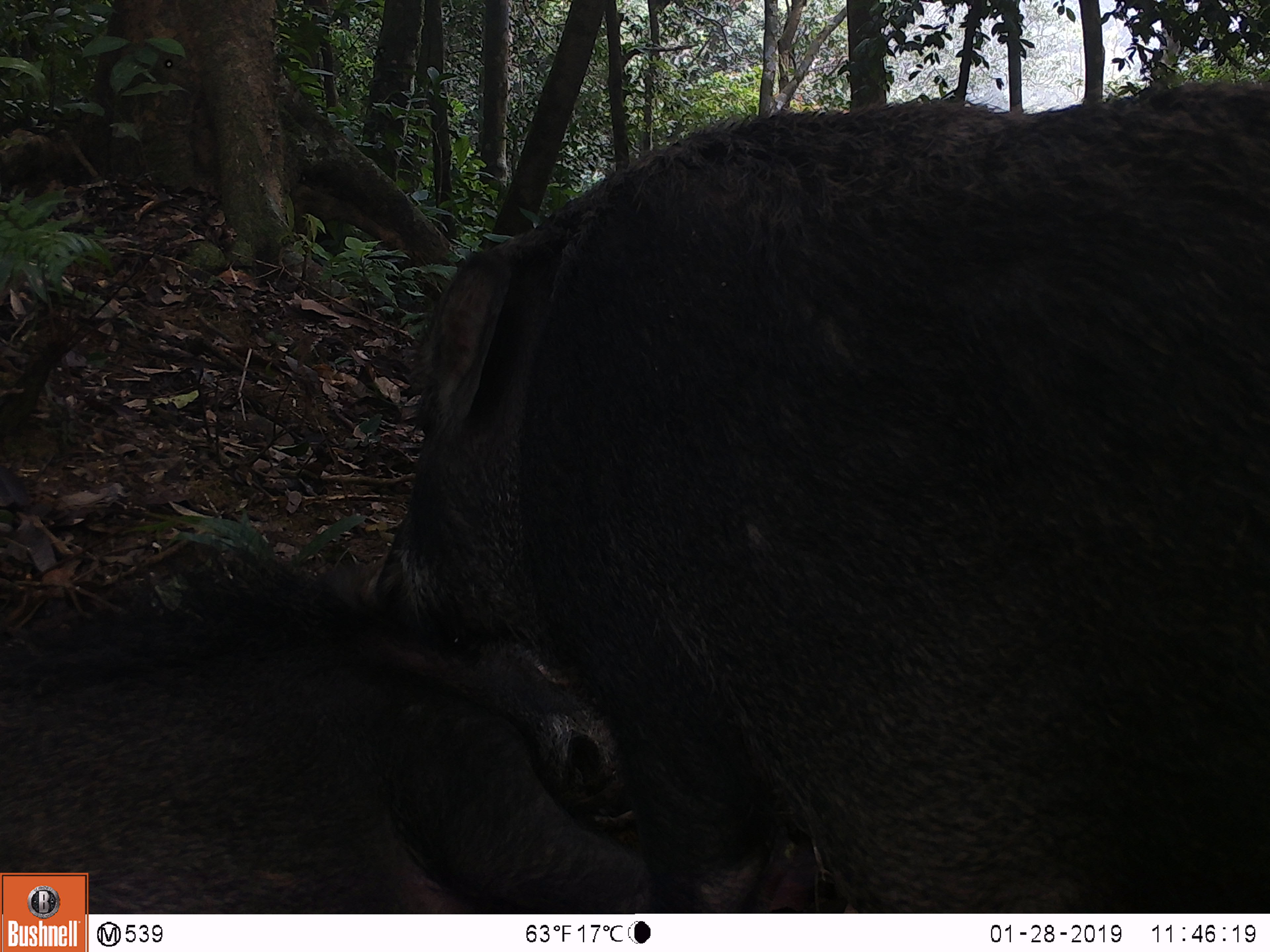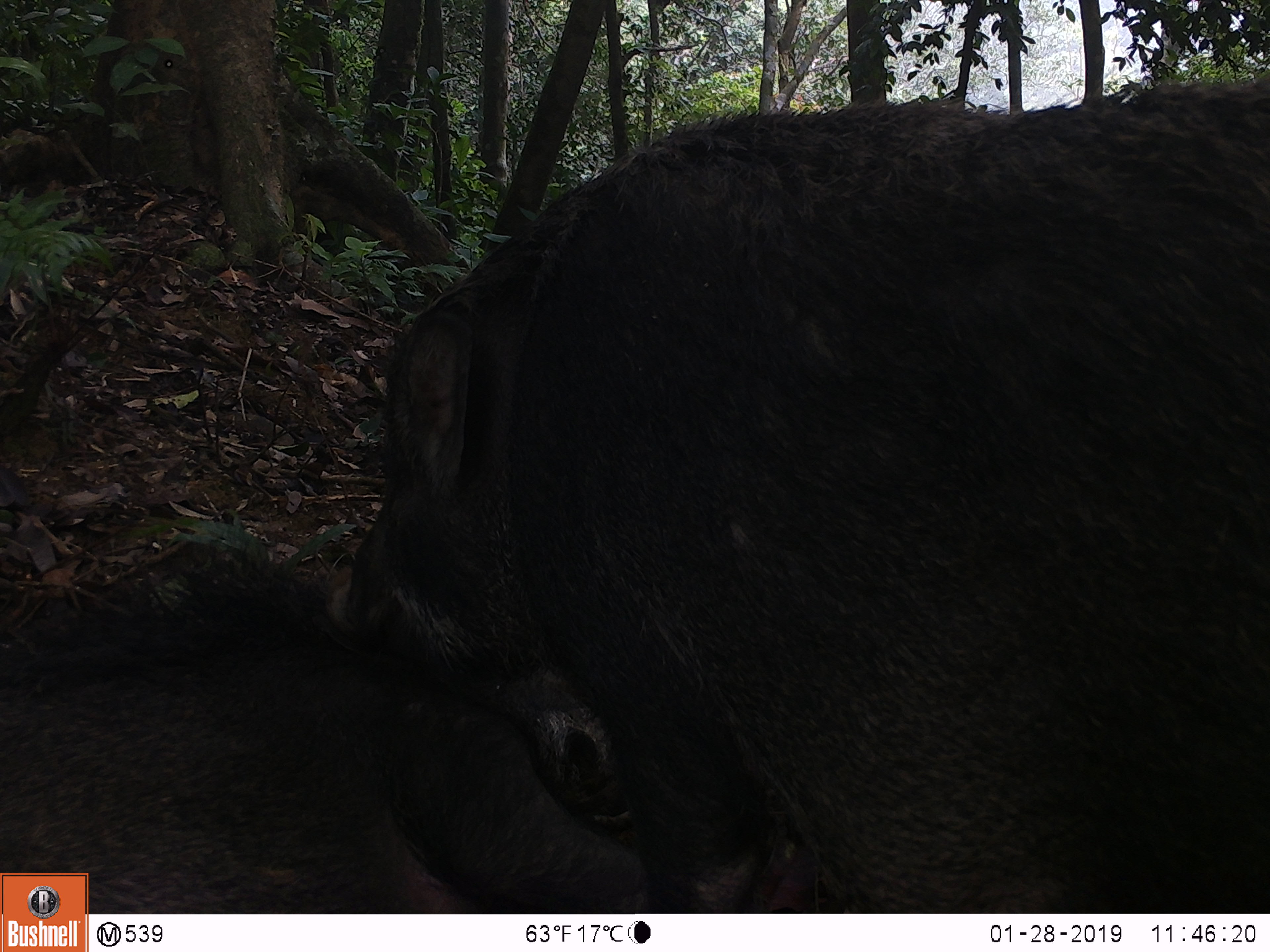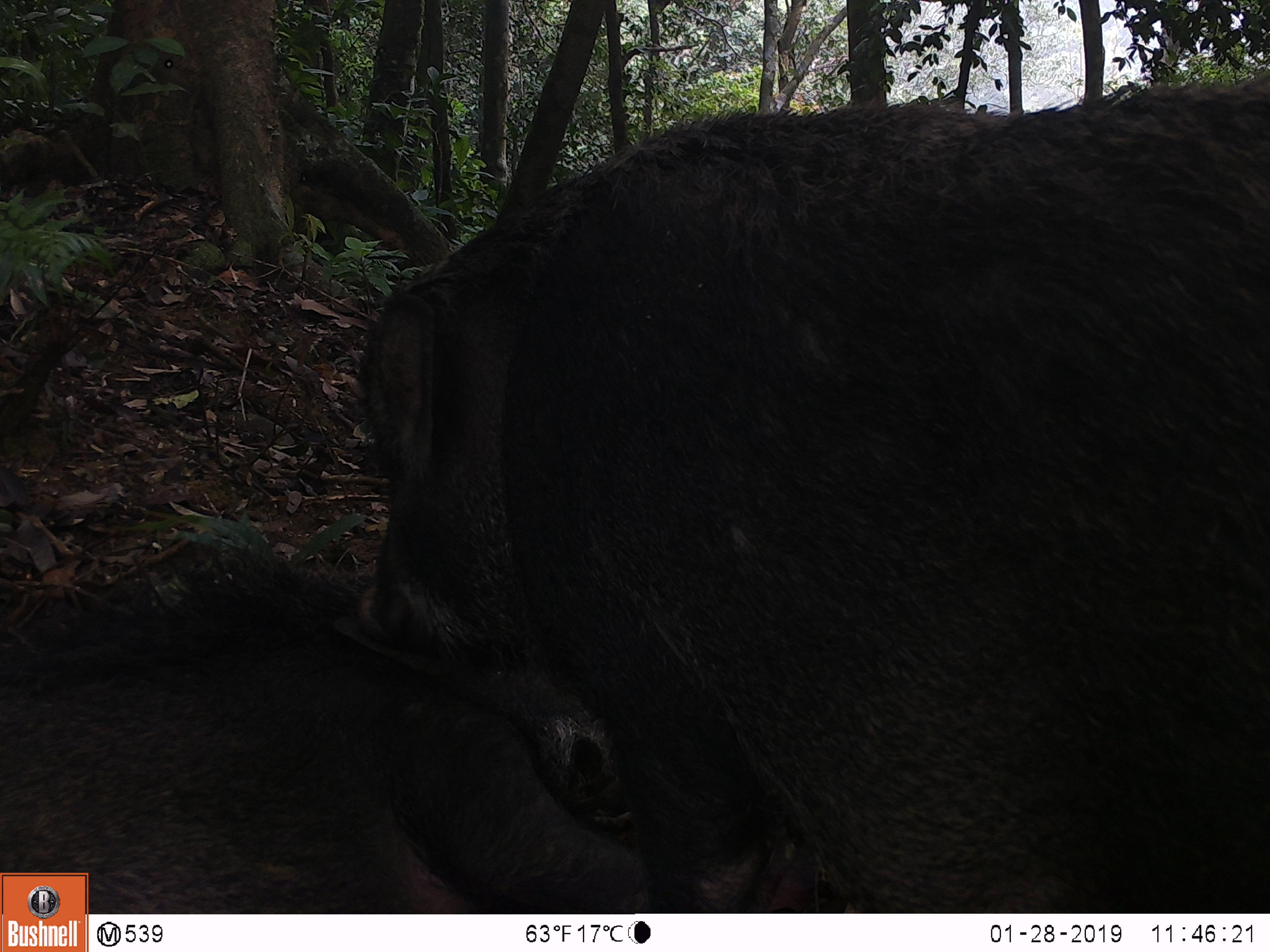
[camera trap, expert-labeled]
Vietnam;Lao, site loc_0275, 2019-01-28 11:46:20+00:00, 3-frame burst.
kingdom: Animalia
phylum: Chordata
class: Mammalia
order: Artiodactyla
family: Suidae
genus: Sus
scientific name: Sus scrofa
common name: eurasian wild pig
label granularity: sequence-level